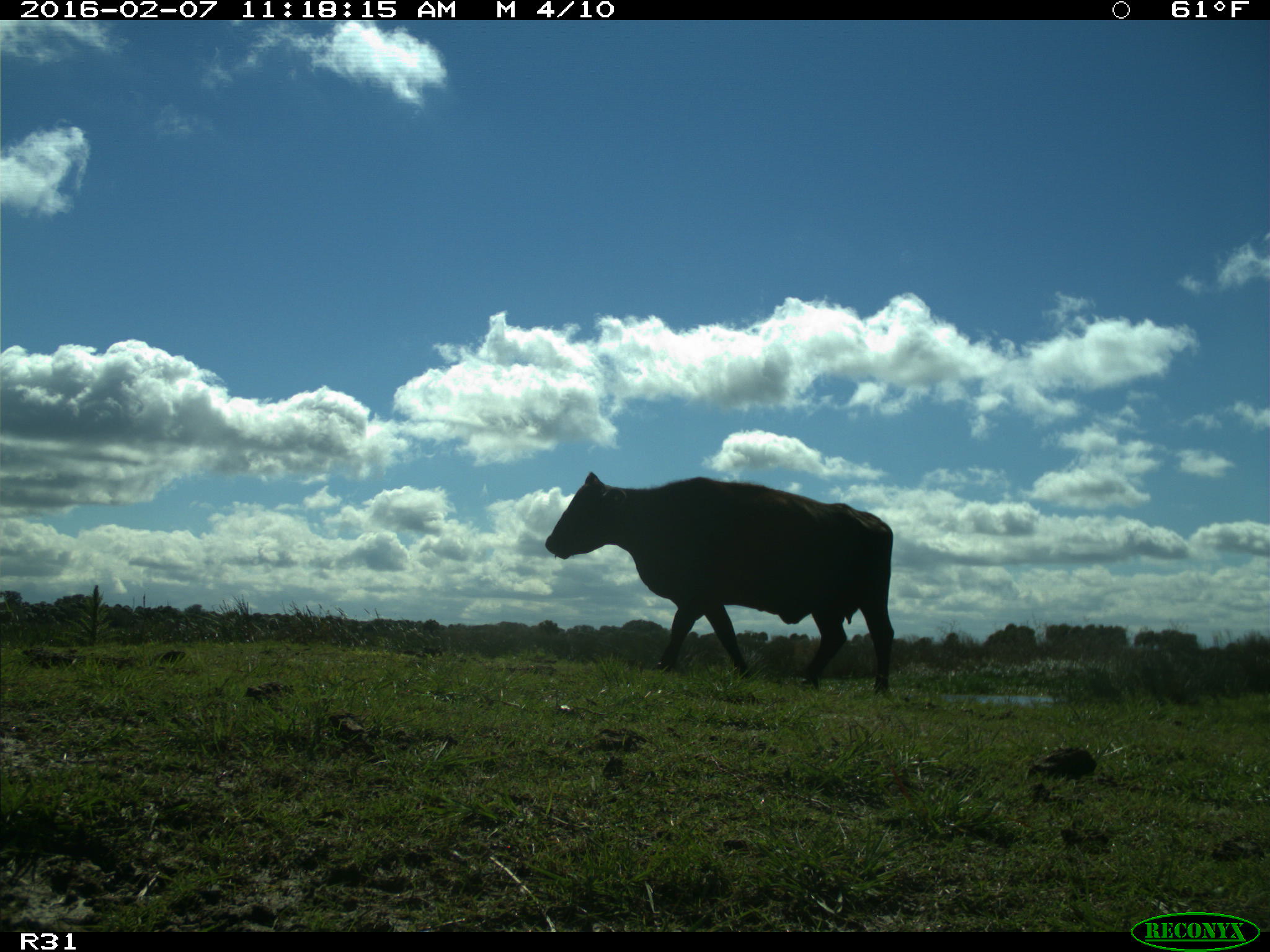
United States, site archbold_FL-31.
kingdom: Animalia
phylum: Chordata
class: Mammalia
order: Artiodactyla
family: Bovidae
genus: Bos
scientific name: Bos taurus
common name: domestic cow